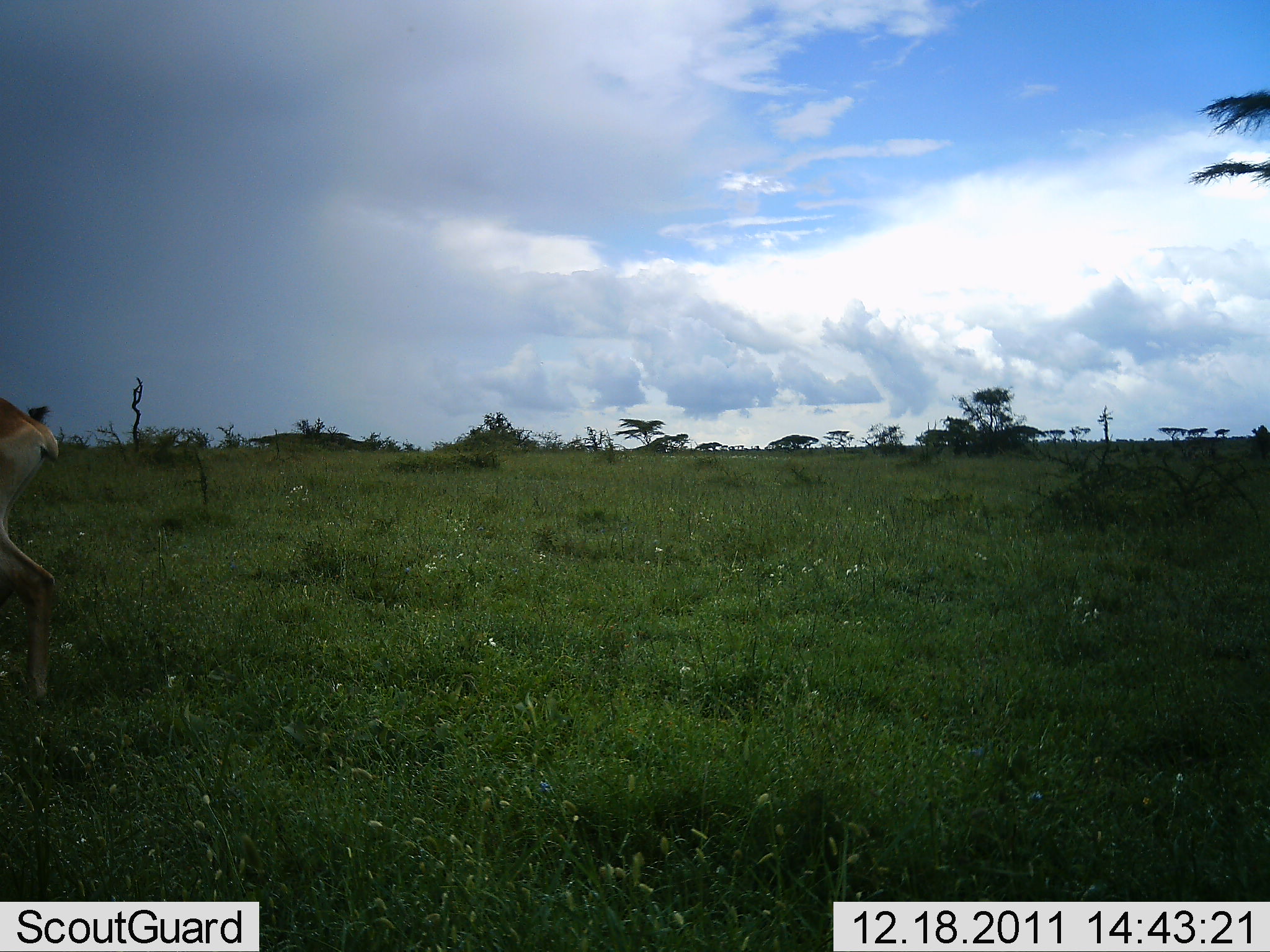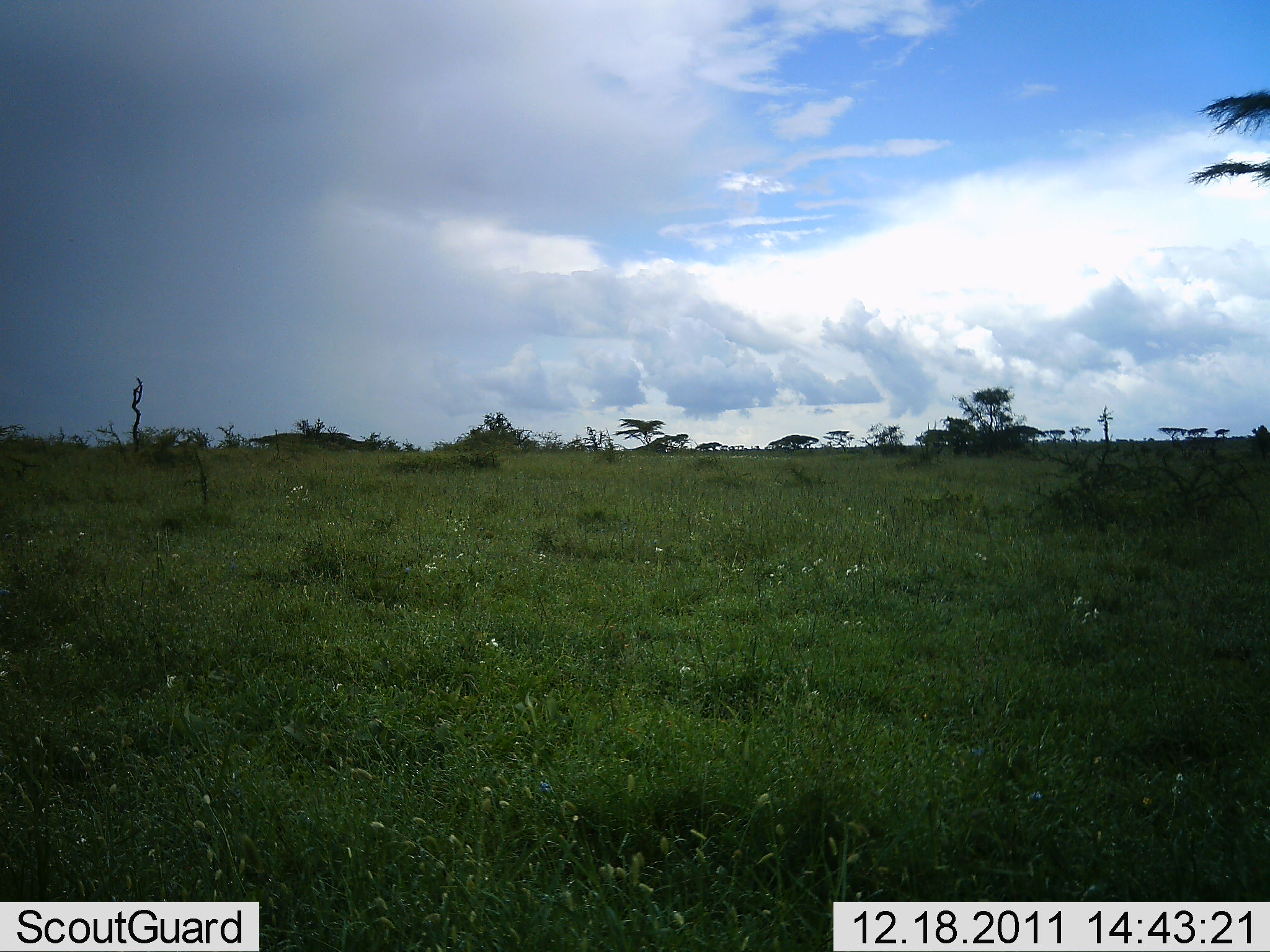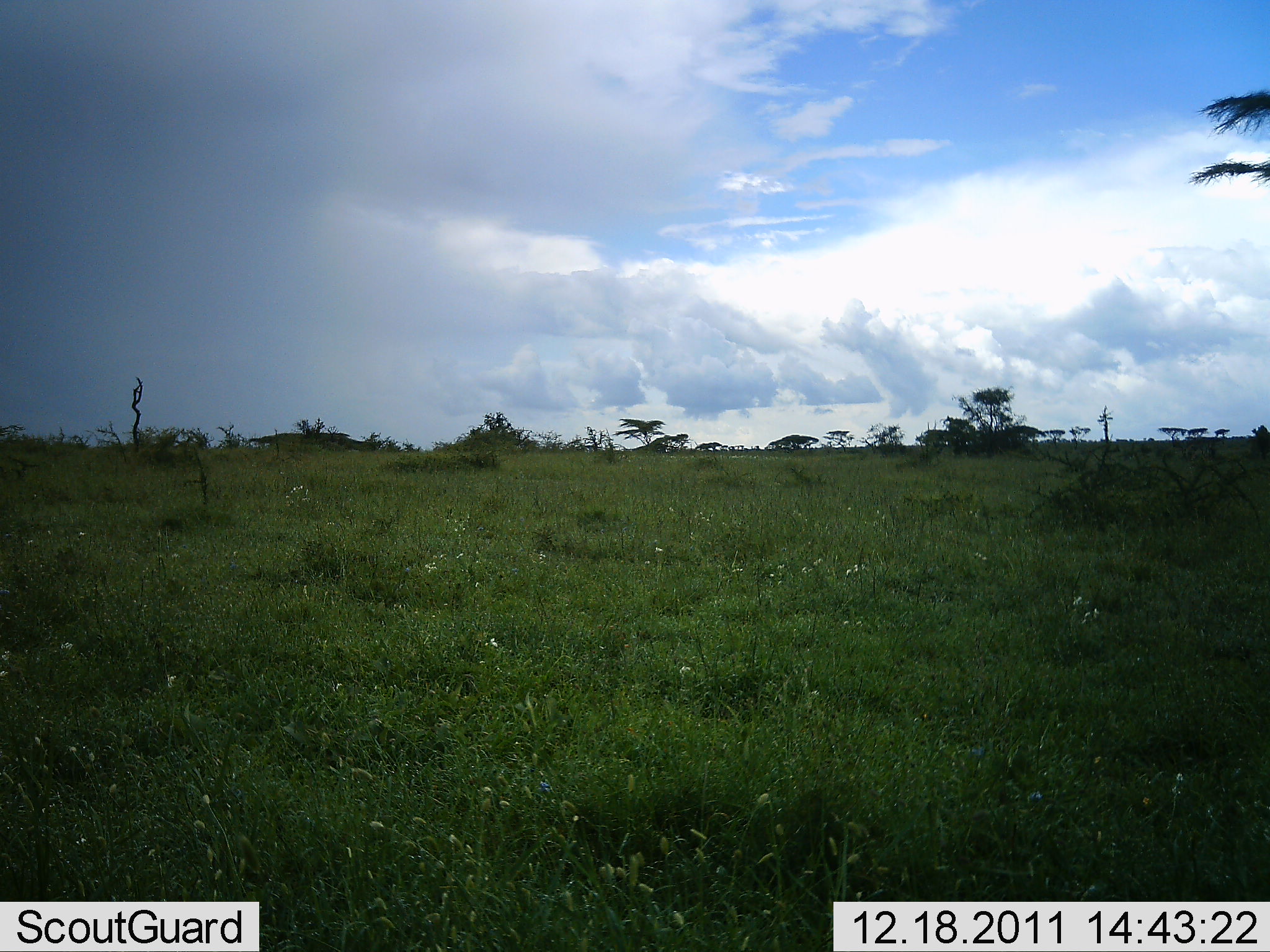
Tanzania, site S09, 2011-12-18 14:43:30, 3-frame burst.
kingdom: Animalia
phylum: Chordata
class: Mammalia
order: Artiodactyla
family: Bovidae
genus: Nanger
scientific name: Nanger granti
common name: grant's gazelle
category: gazellegrants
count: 1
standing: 14%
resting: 0%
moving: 86%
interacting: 0%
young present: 0%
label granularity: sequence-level